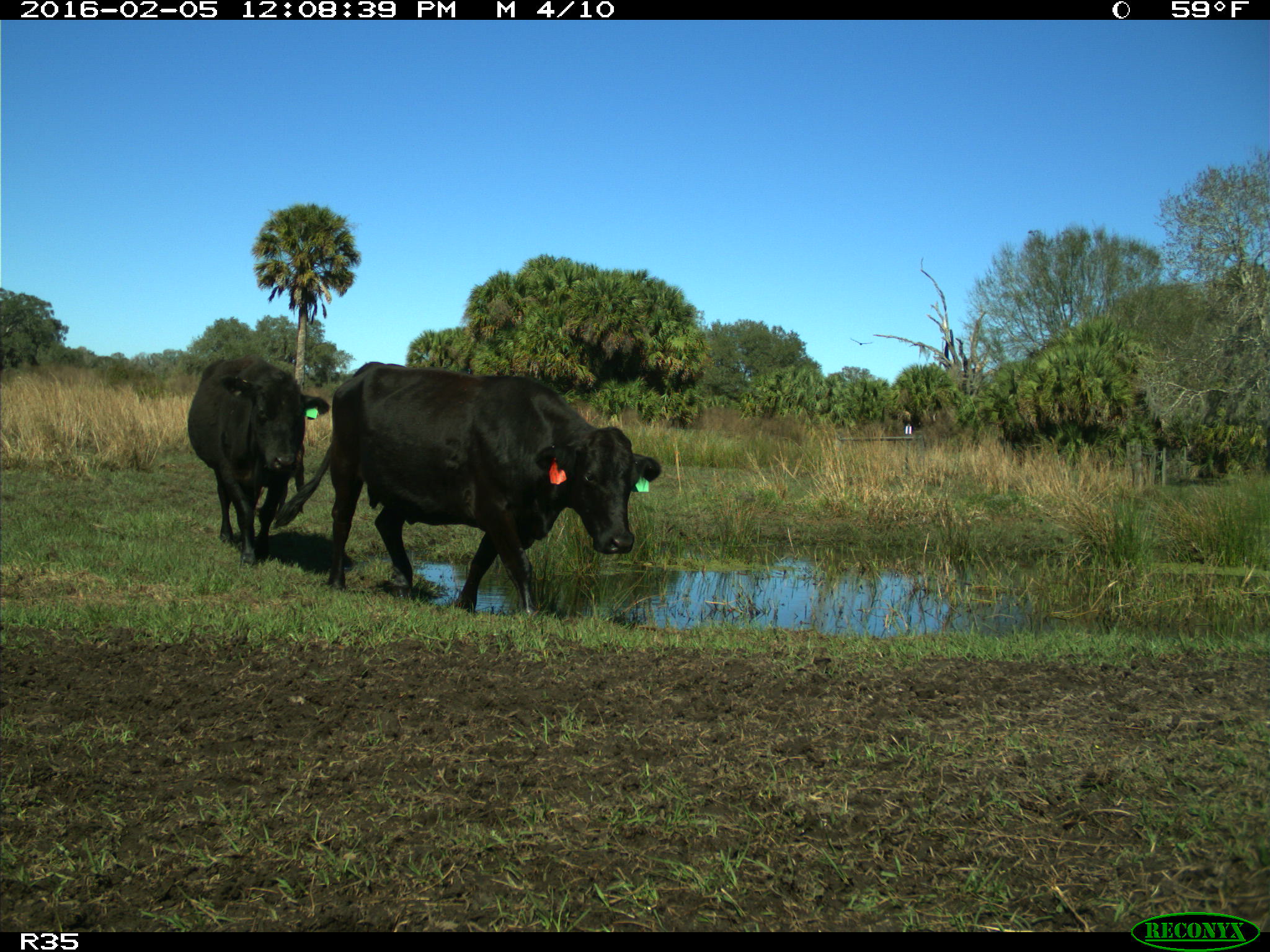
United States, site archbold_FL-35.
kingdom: Animalia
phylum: Chordata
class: Mammalia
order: Artiodactyla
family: Bovidae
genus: Bos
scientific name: Bos taurus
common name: domestic cow